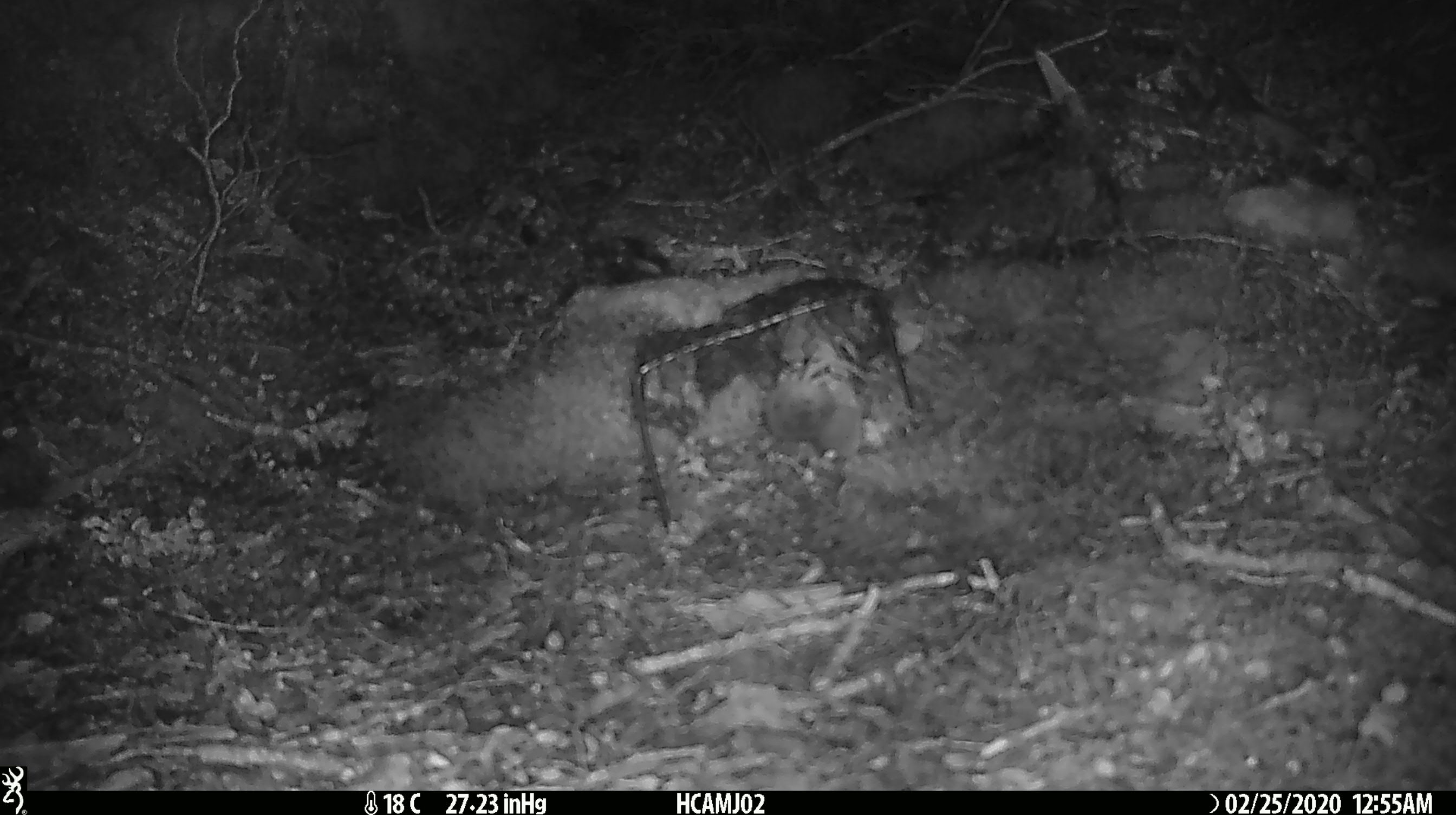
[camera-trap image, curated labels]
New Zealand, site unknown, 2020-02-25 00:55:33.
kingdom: Animalia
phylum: Chordata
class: Mammalia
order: Rodentia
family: Muridae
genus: Mus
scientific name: Mus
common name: mouse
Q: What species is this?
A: Mouse (Mus).